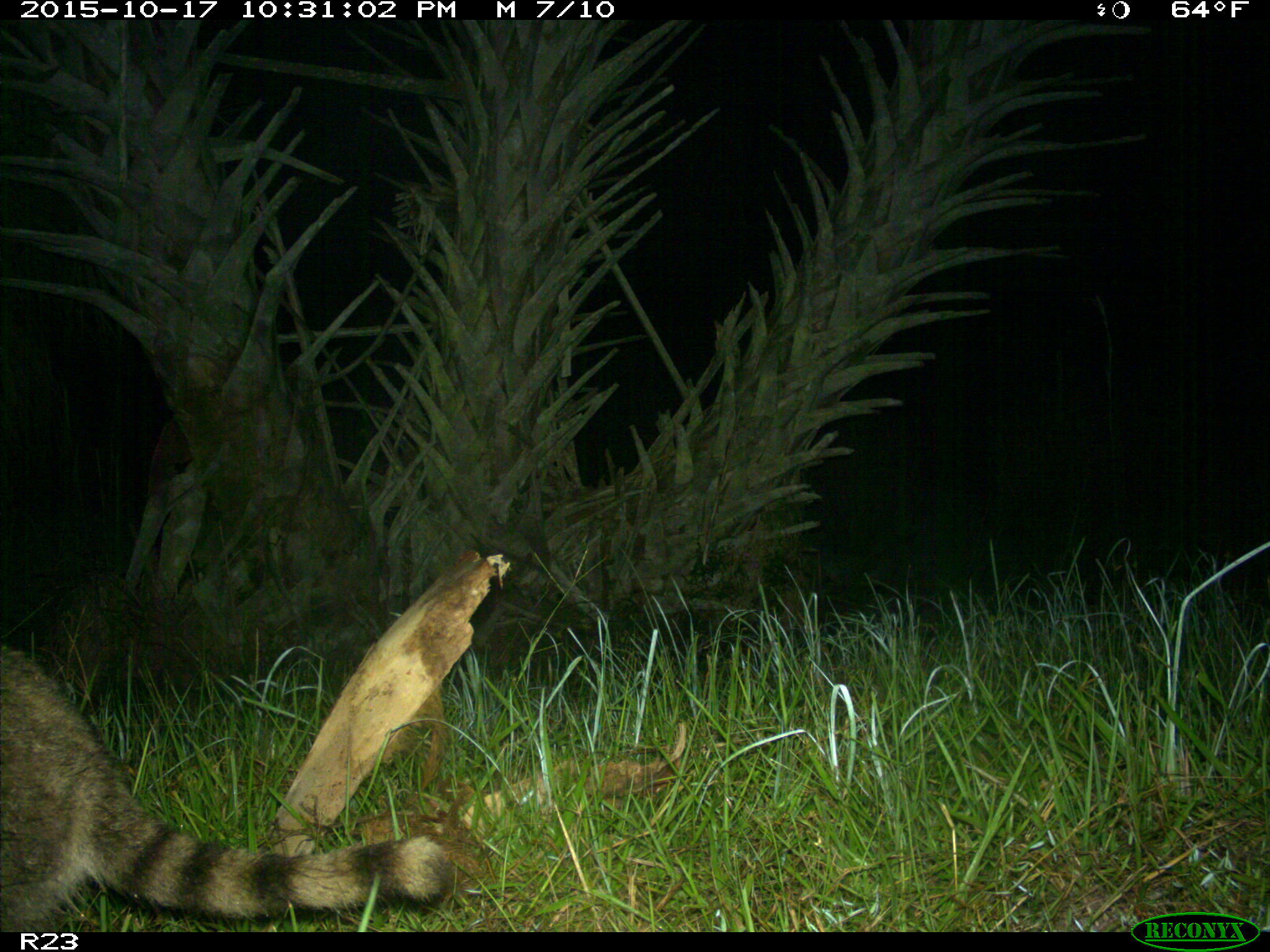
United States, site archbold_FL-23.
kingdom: Animalia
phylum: Chordata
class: Mammalia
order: Carnivora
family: Procyonidae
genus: Procyon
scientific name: Procyon lotor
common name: common raccoon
Procyon lotor (common raccoon).